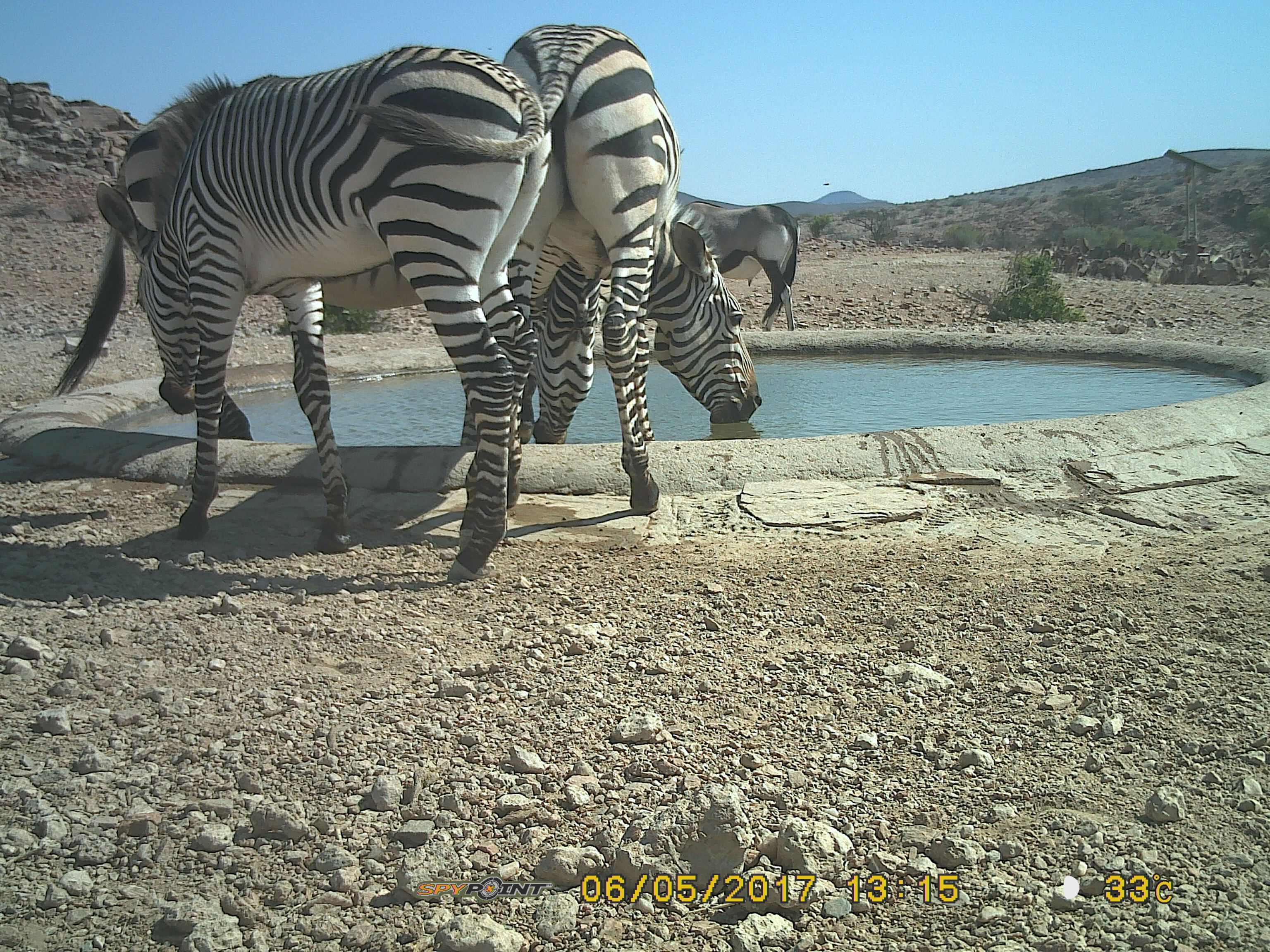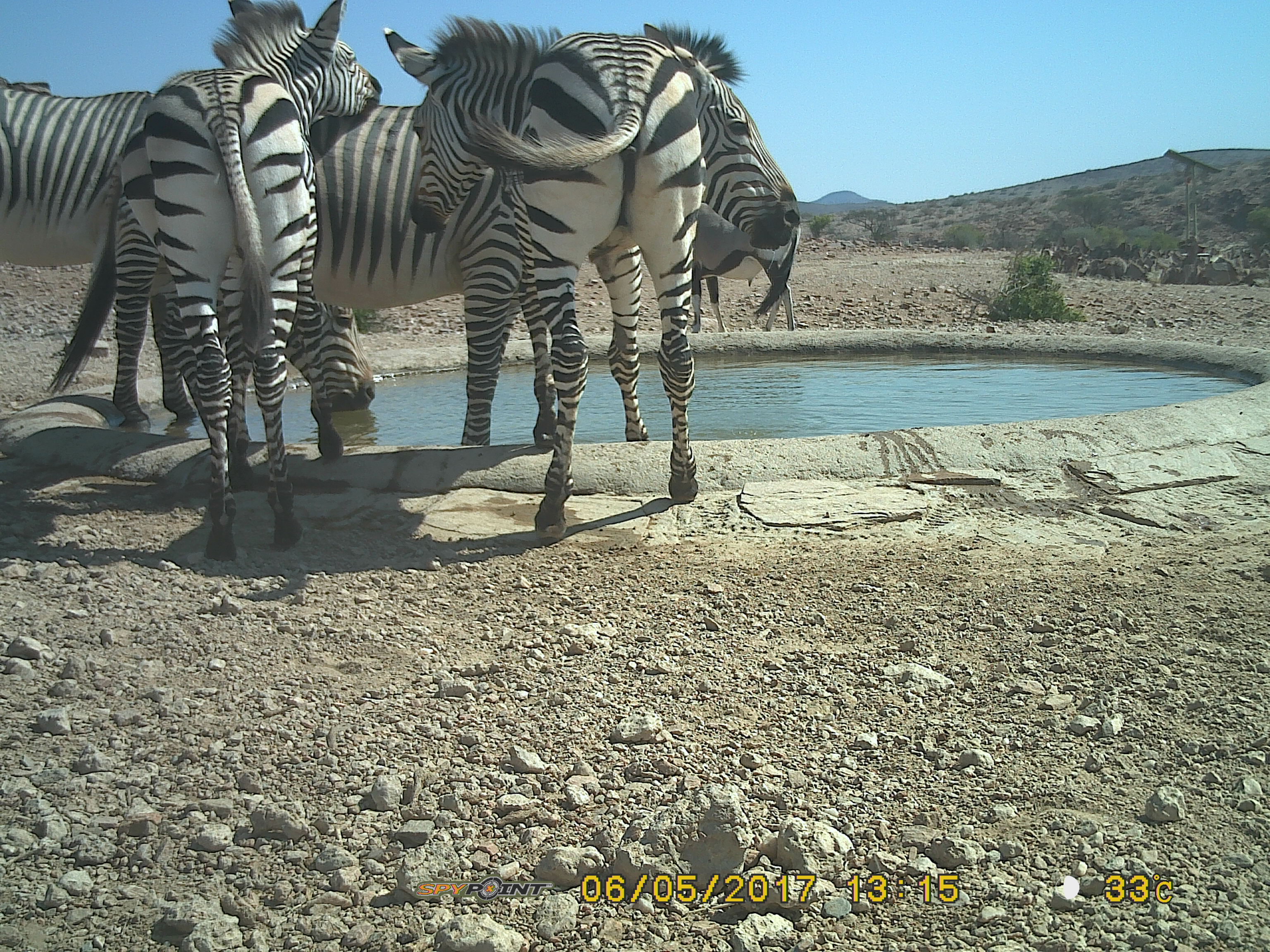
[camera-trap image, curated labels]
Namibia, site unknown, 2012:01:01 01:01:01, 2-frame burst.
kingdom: Animalia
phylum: Chordata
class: Mammalia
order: Perissodactyla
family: Equidae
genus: Equus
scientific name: Equus zebra hartmannae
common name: hartmann's mountain zebra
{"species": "Equus zebra hartmannae (hartmann's mountain zebra)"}